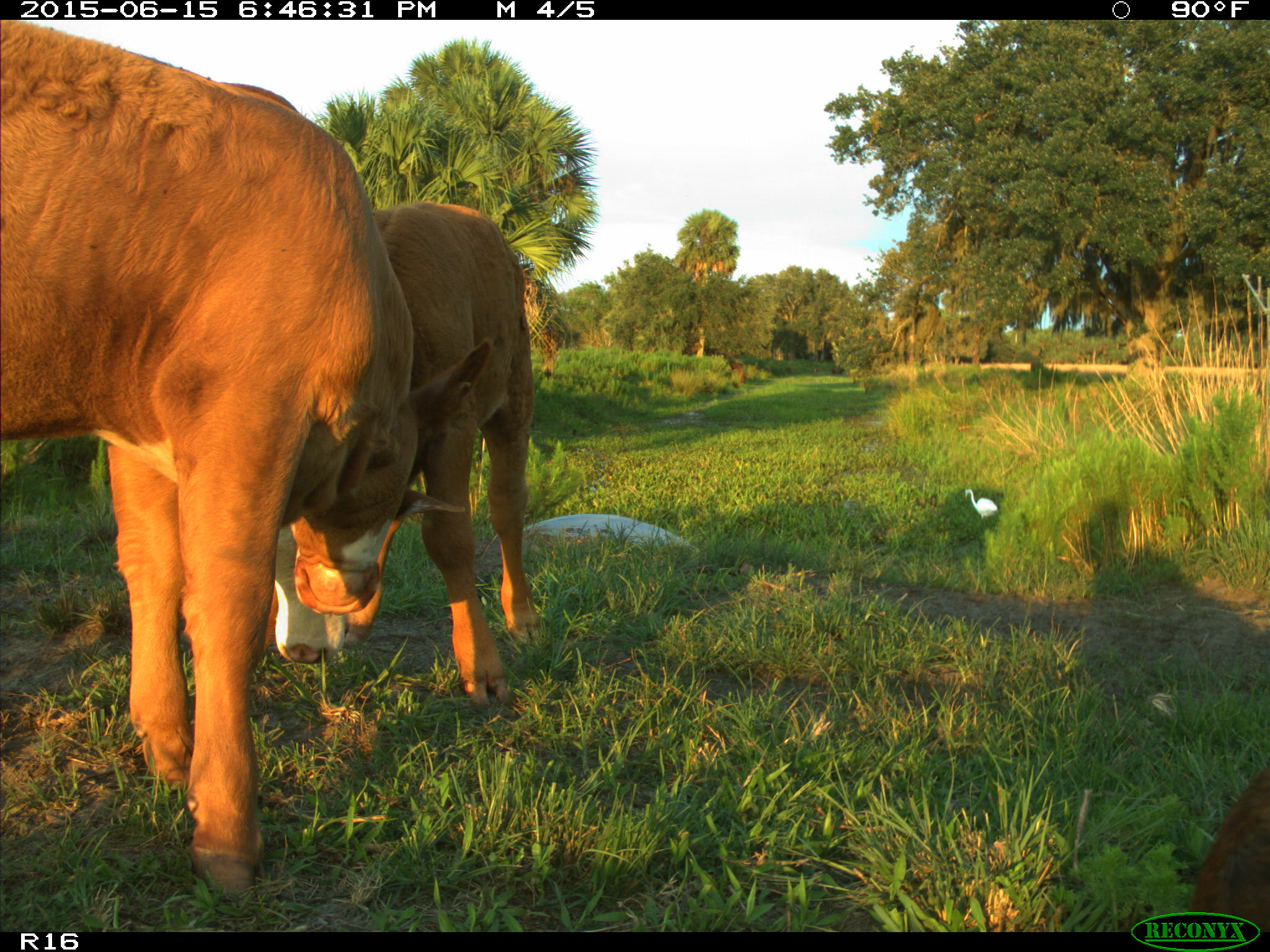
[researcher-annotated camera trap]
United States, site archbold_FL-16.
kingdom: Animalia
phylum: Chordata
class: Mammalia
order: Artiodactyla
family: Bovidae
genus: Bos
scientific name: Bos taurus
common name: domestic cow